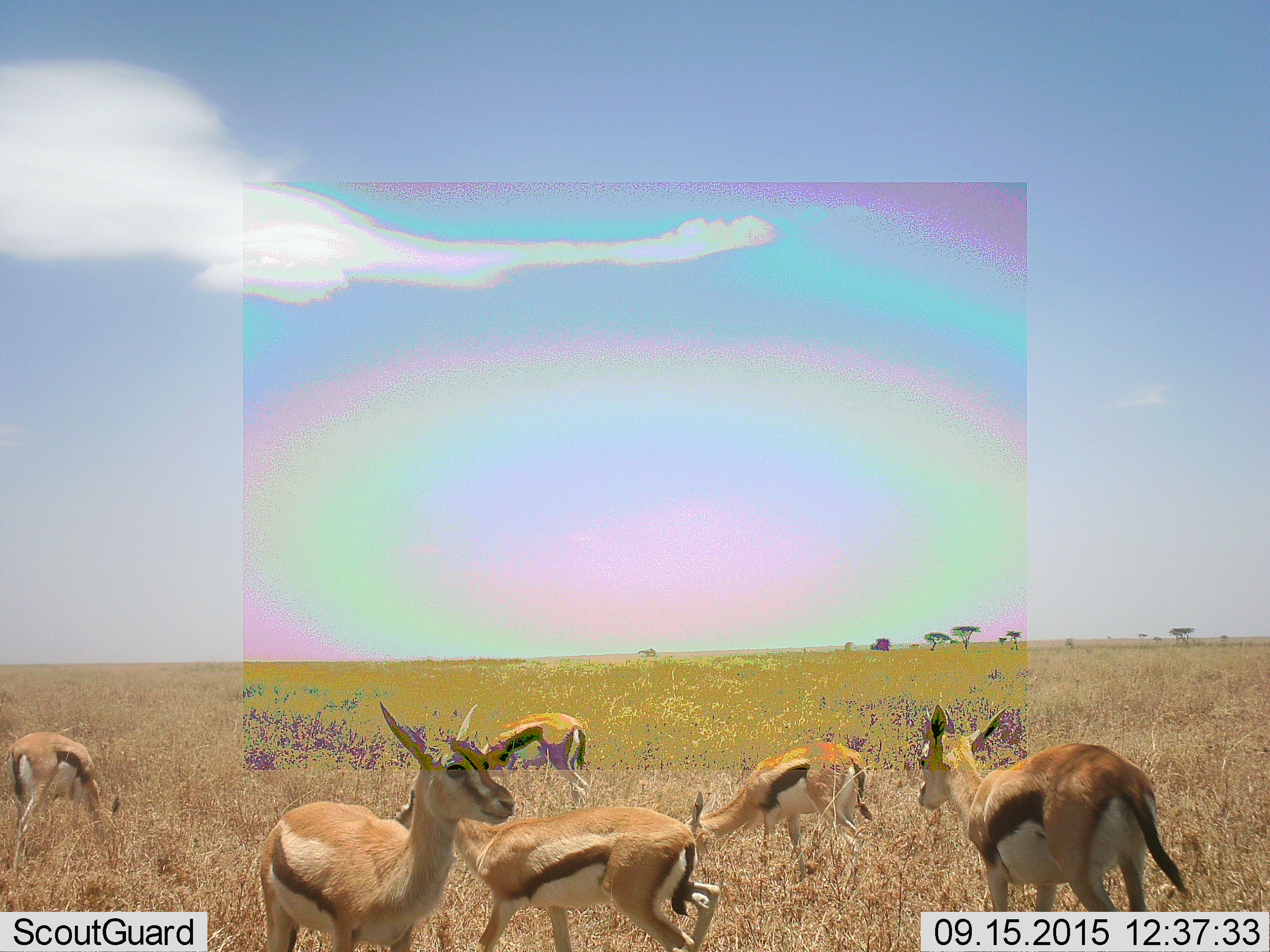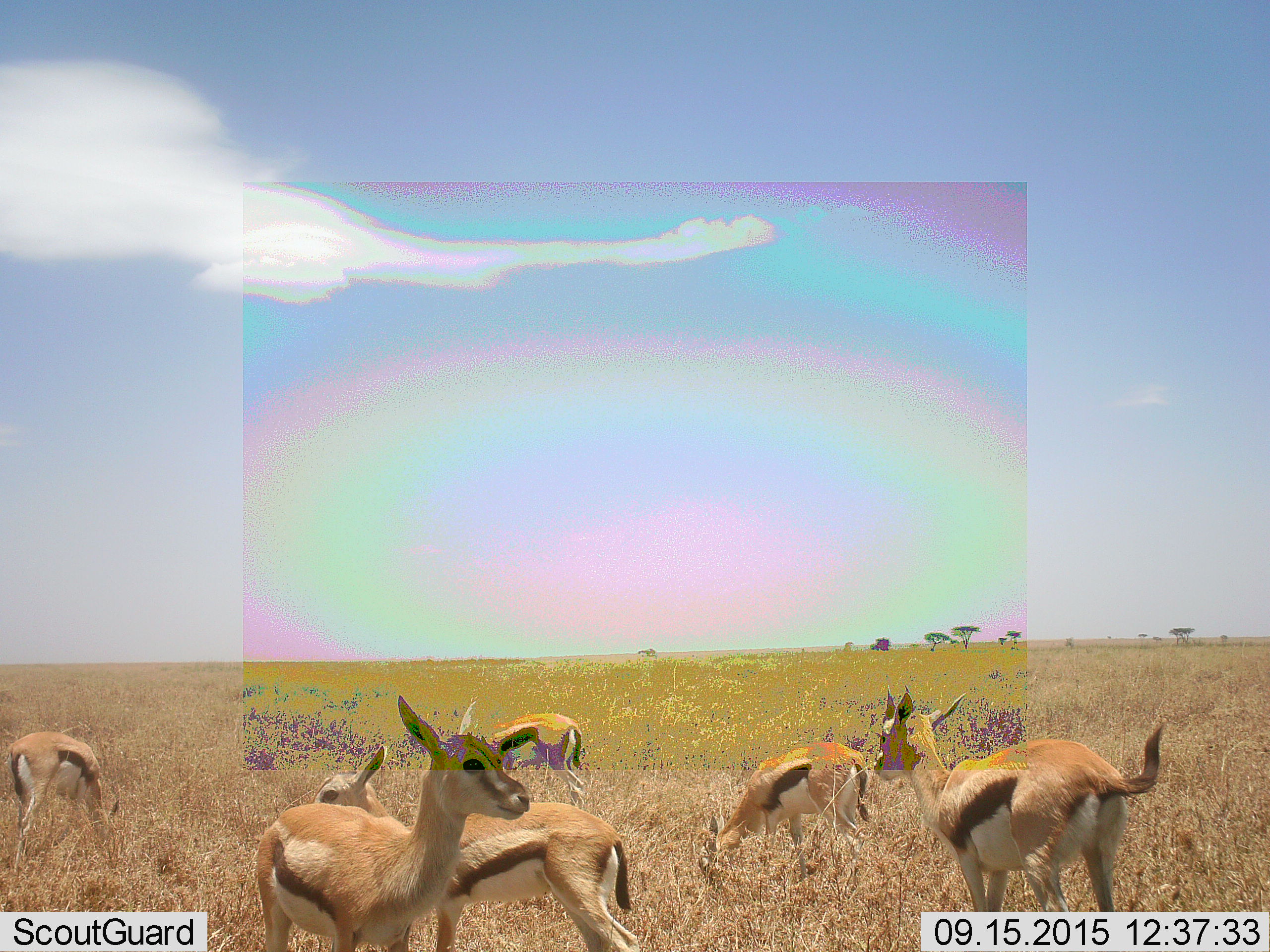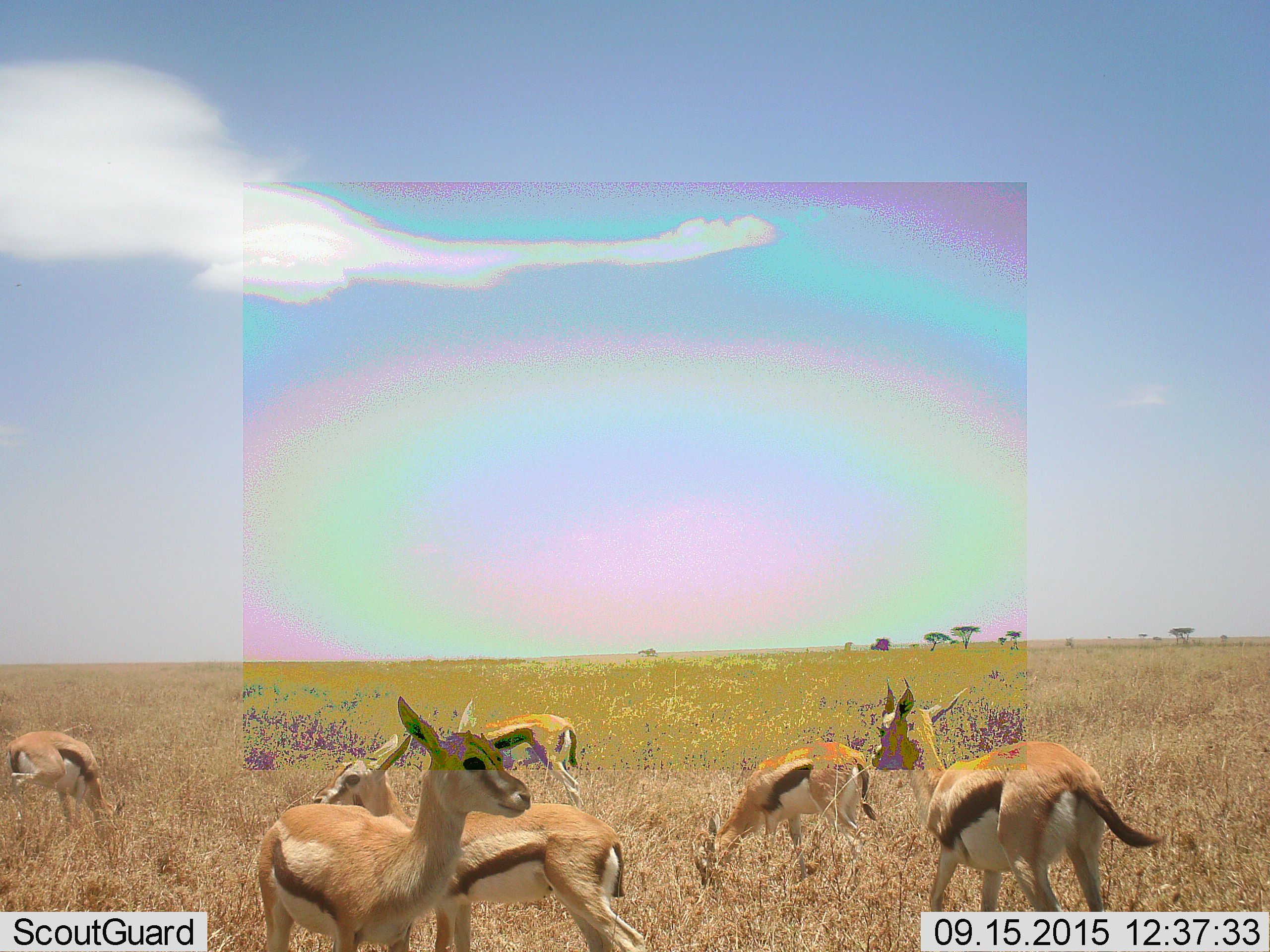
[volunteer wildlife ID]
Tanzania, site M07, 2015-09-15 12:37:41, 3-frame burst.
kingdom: Animalia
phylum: Chordata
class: Mammalia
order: Artiodactyla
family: Bovidae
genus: Eudorcas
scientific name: Eudorcas thomsonii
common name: thomson's gazelle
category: gazellethomsons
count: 6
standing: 89%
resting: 0%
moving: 67%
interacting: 11%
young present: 22%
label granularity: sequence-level